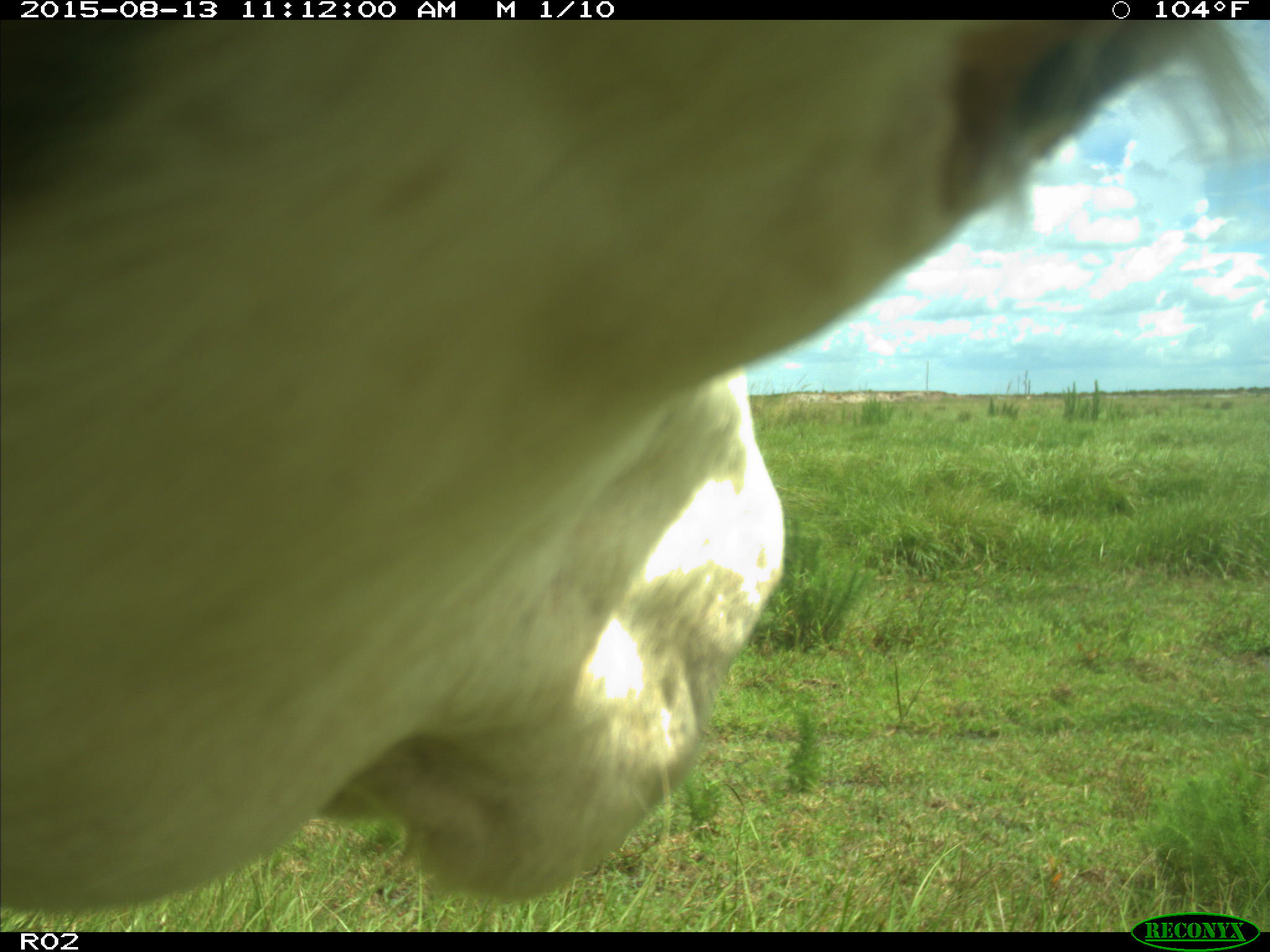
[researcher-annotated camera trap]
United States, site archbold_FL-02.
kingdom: Animalia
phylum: Chordata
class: Mammalia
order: Artiodactyla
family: Bovidae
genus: Bos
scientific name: Bos taurus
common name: domestic cow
Bos taurus (domestic cow).